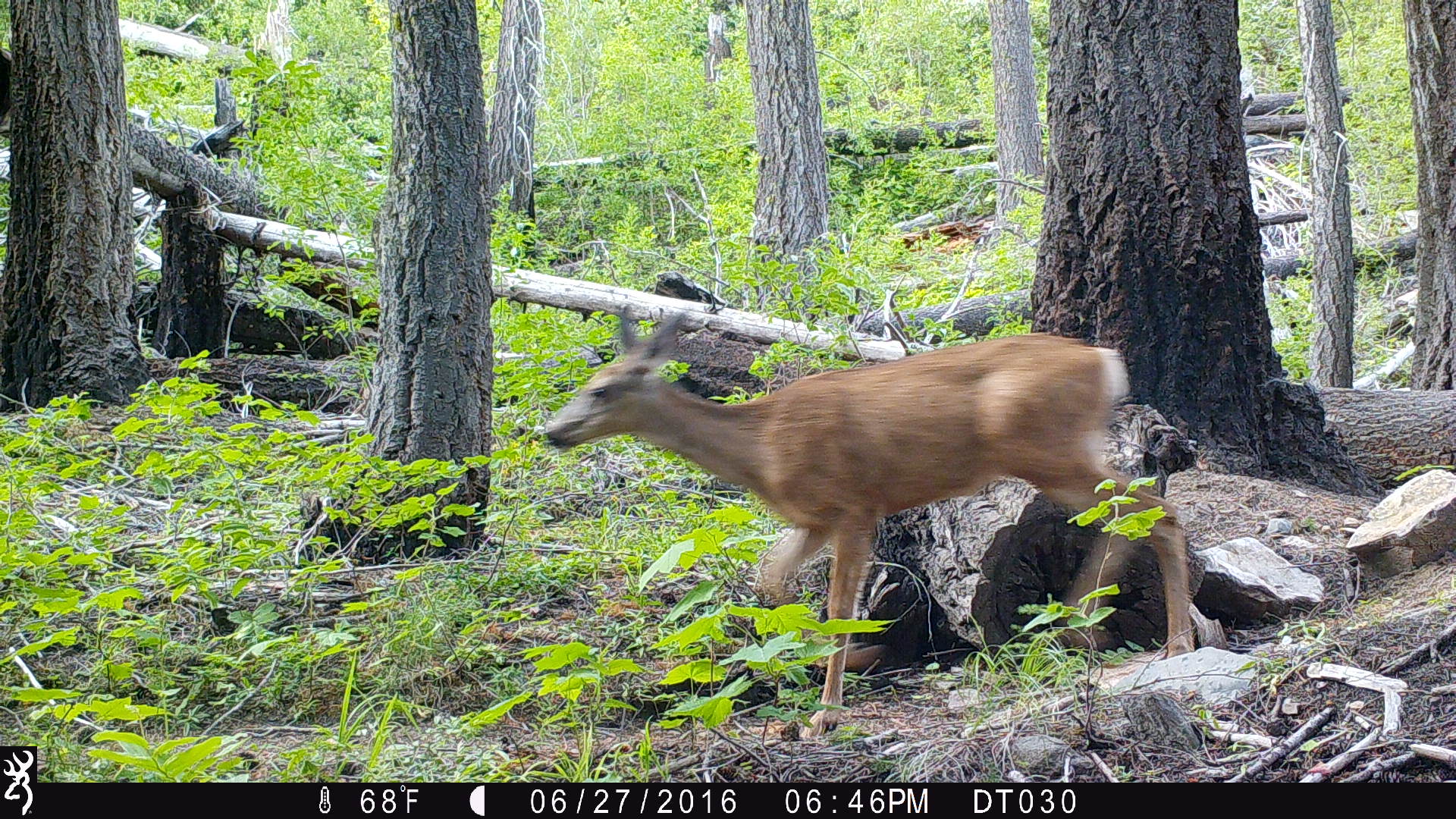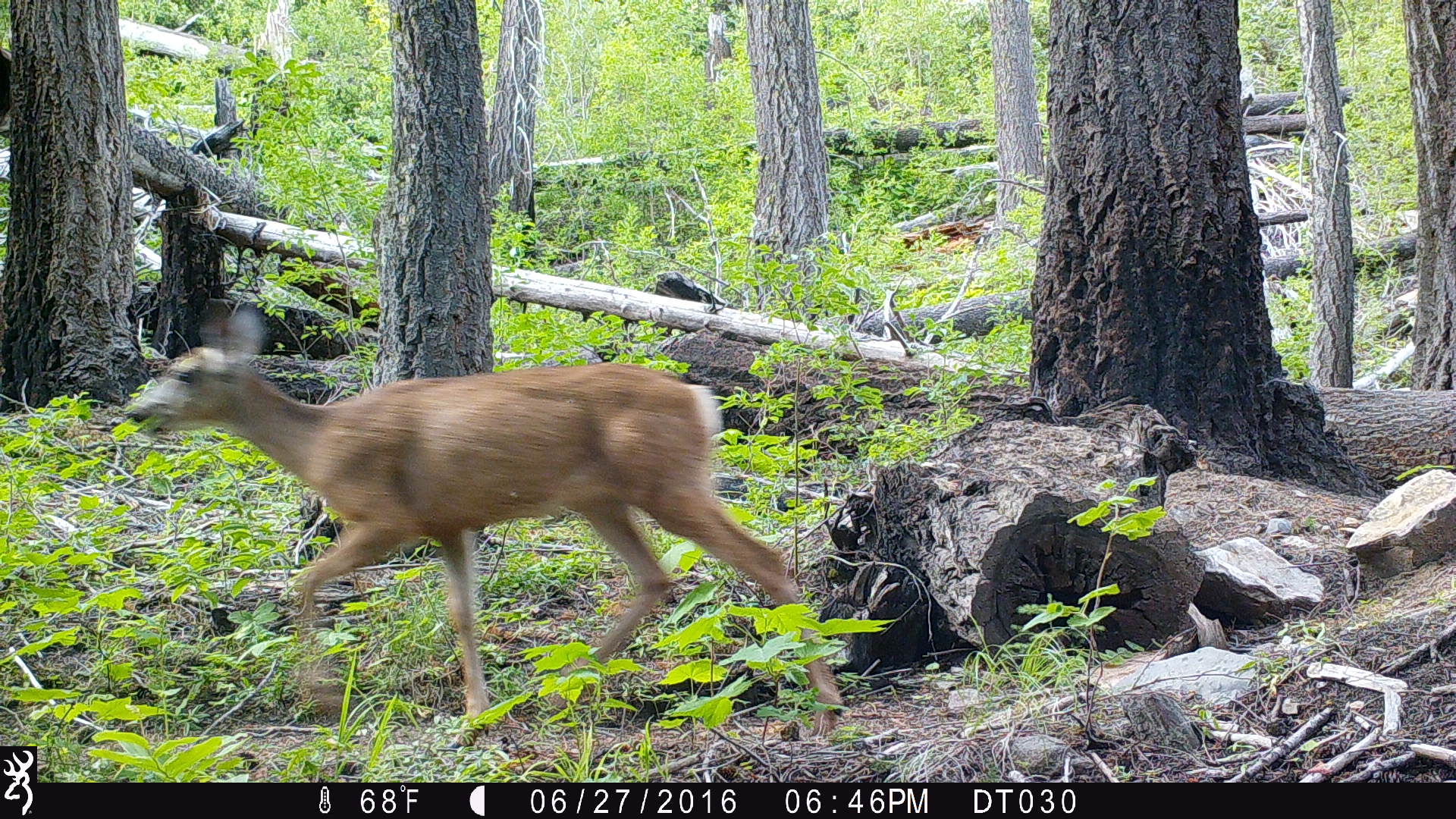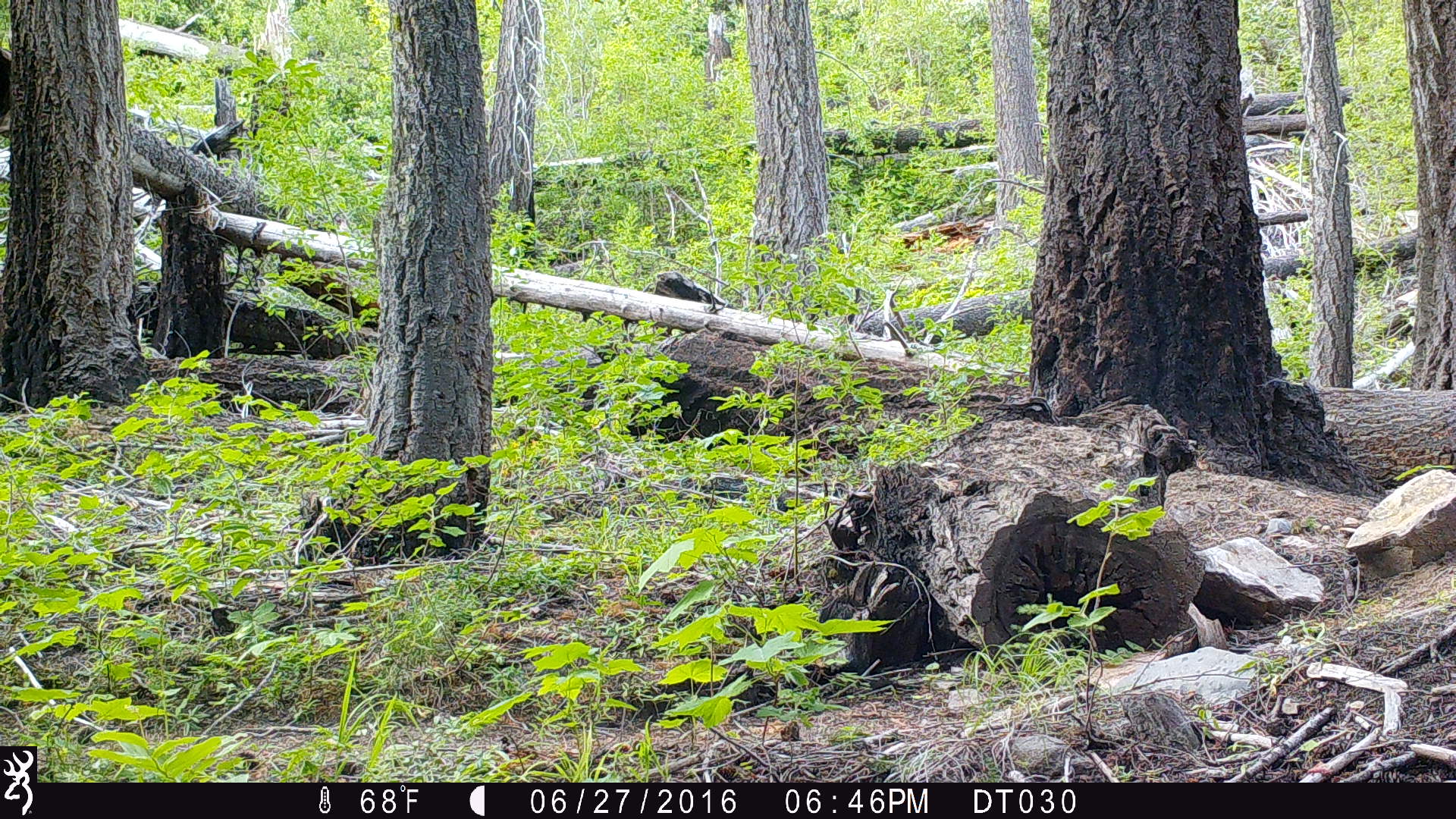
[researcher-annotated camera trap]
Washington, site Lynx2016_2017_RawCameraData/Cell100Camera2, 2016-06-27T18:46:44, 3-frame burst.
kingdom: Animalia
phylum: Chordata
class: Mammalia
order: Artiodactyla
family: Cervidae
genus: Odocoileus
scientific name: Odocoileus hemionus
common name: mule deer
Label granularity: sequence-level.